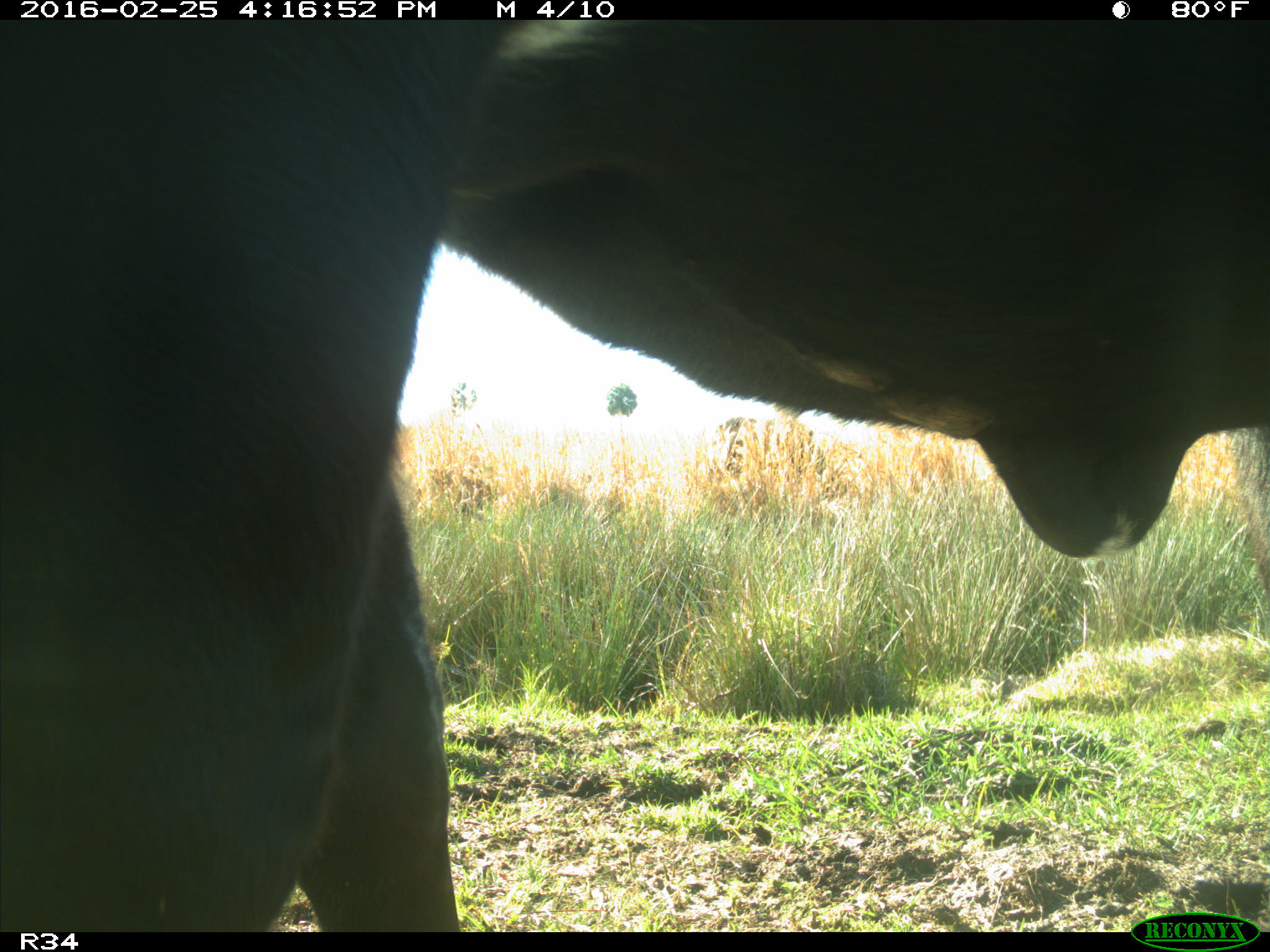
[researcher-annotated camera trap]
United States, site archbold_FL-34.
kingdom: Animalia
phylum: Chordata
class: Mammalia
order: Artiodactyla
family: Bovidae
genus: Bos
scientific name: Bos taurus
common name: domestic cow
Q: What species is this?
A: Bos taurus (domestic cow).